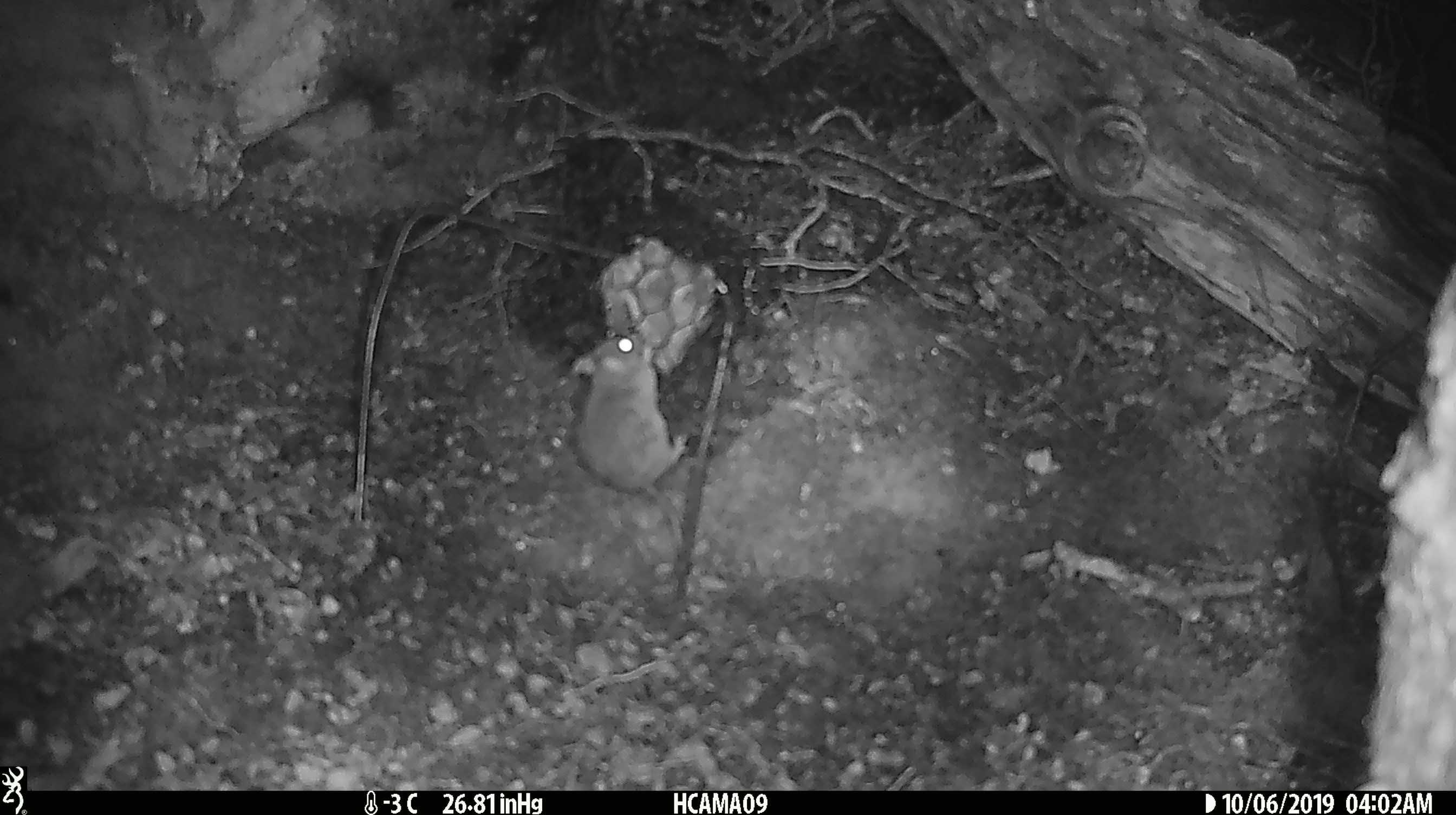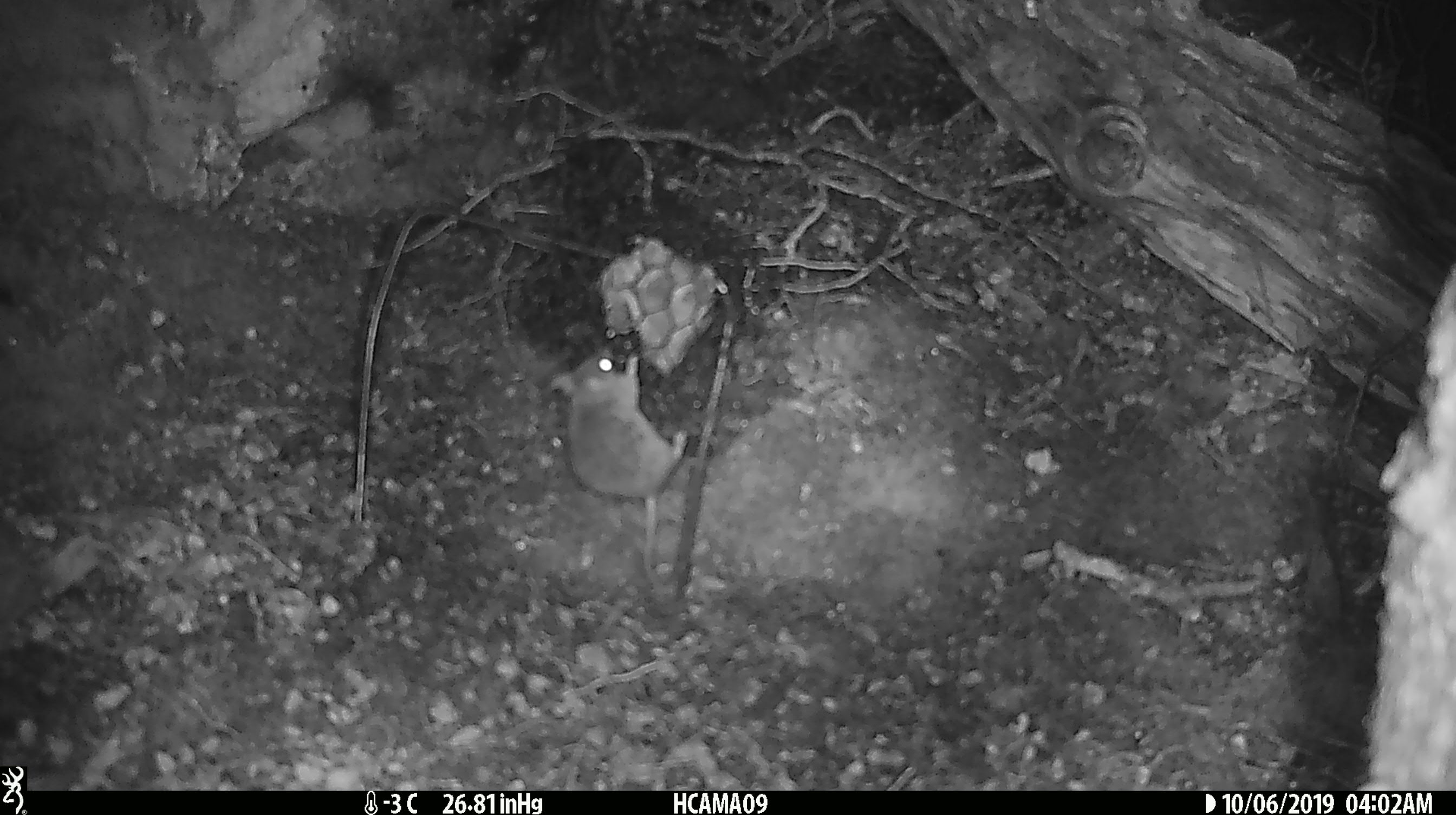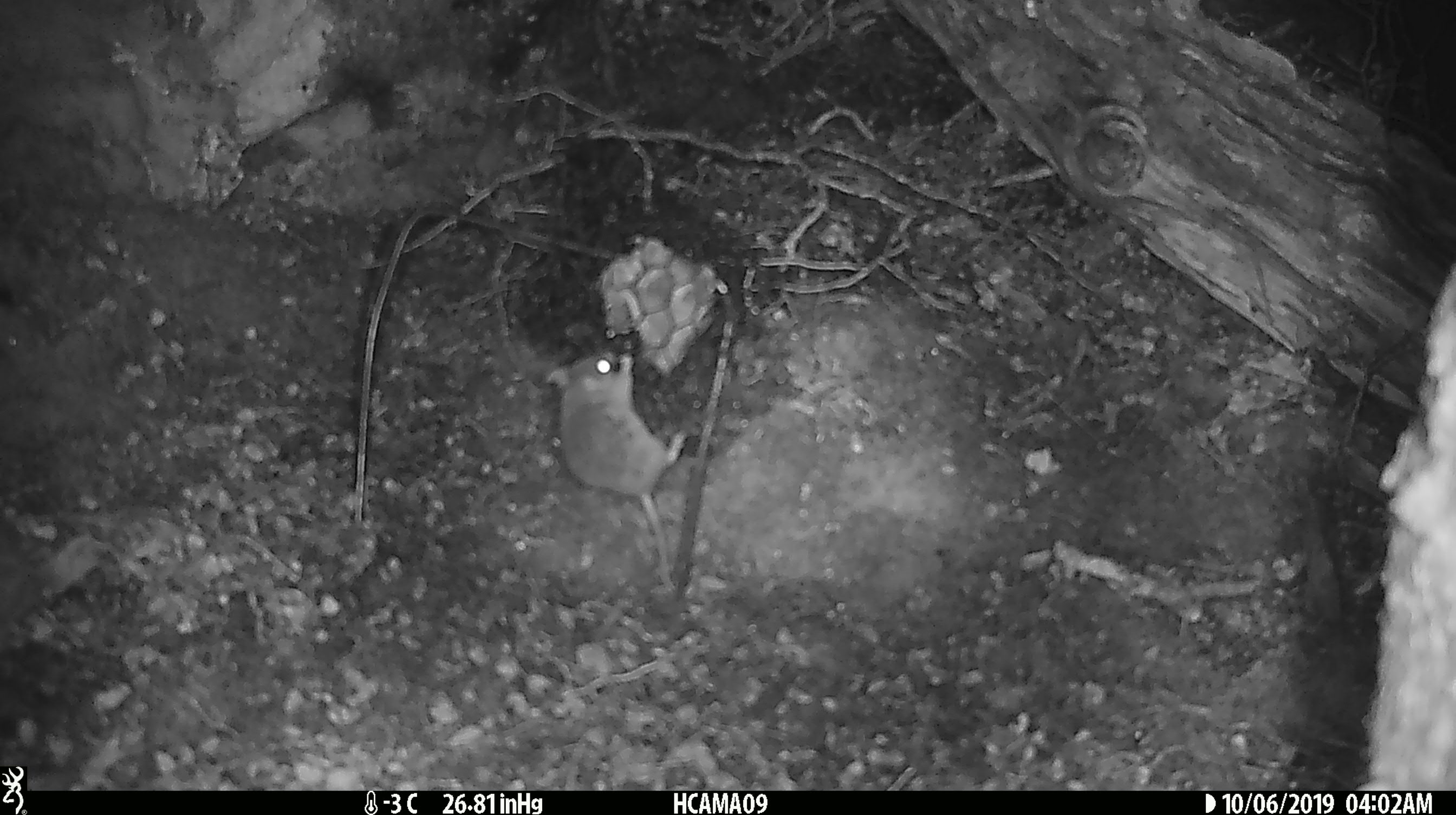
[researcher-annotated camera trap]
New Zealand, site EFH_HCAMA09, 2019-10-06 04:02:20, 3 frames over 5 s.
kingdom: Animalia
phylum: Chordata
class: Mammalia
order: Rodentia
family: Muridae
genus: Mus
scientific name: Mus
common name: mouse